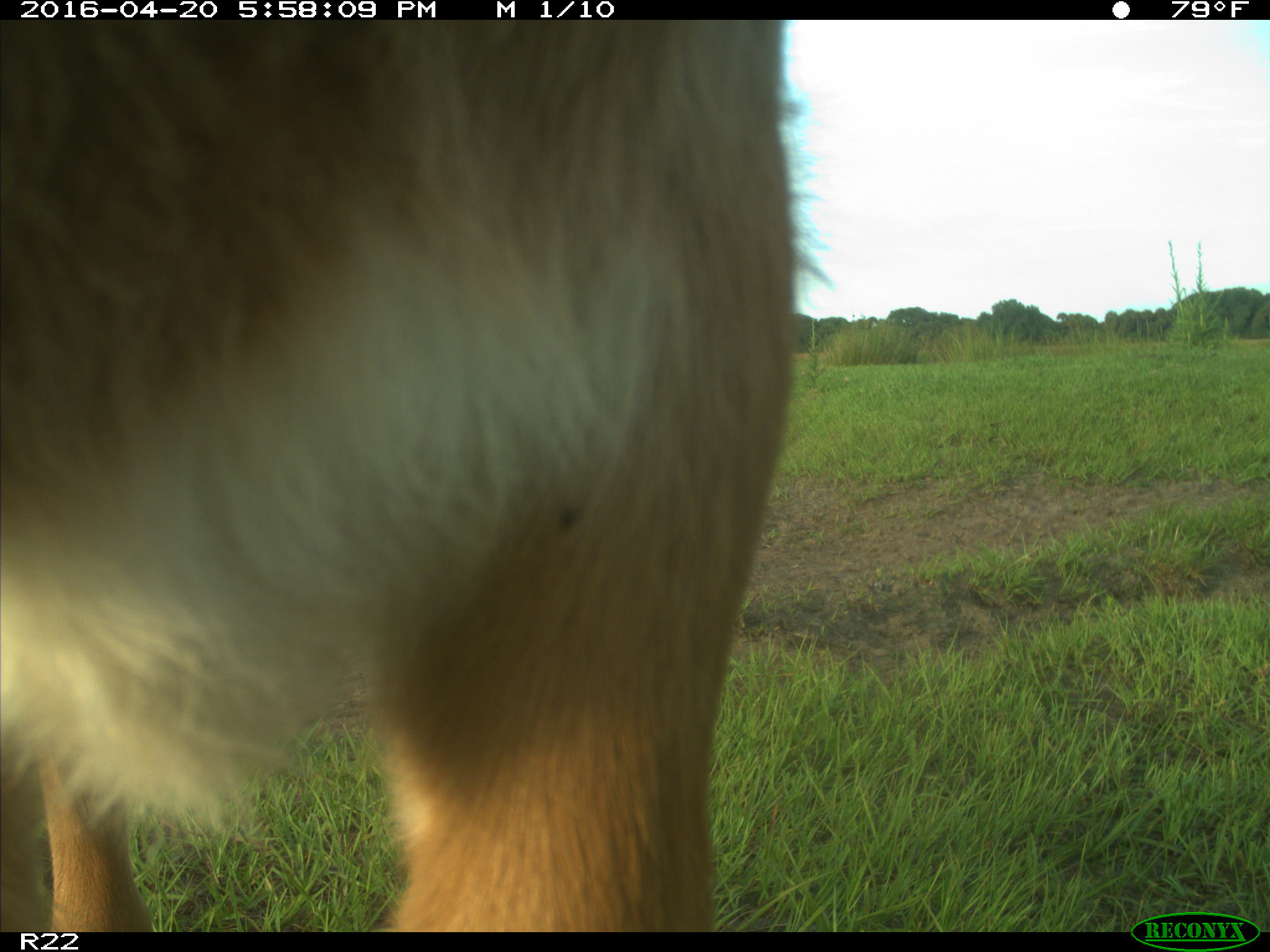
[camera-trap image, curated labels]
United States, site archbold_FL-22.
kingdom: Animalia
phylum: Chordata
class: Mammalia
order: Artiodactyla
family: Bovidae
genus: Bos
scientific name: Bos taurus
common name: domestic cow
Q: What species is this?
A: Bos taurus (domestic cow).